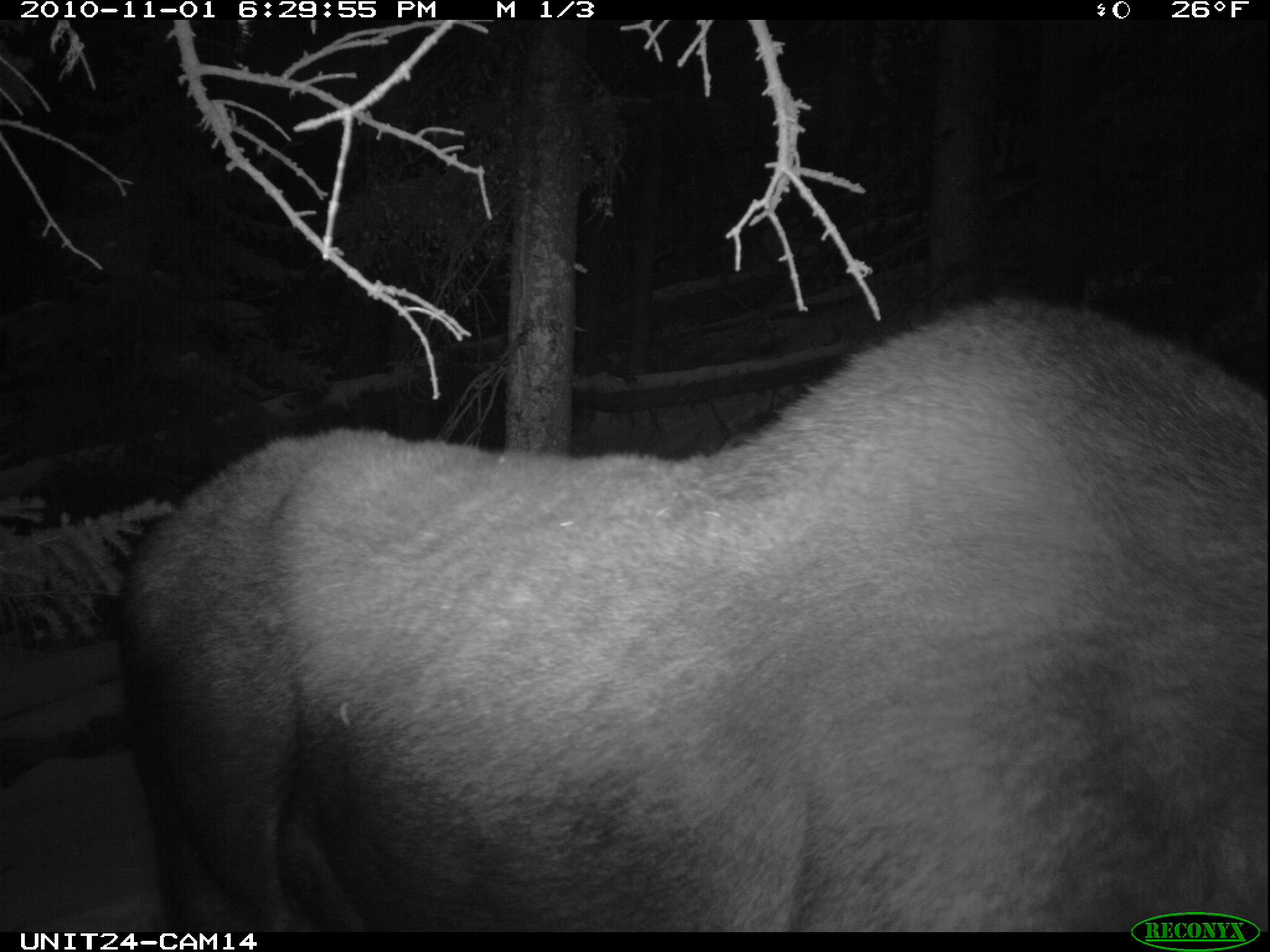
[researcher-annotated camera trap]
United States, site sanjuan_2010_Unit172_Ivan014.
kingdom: Animalia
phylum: Chordata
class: Mammalia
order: Artiodactyla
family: Cervidae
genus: Alces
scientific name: Alces alces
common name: moose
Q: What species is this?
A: Alces alces (moose).